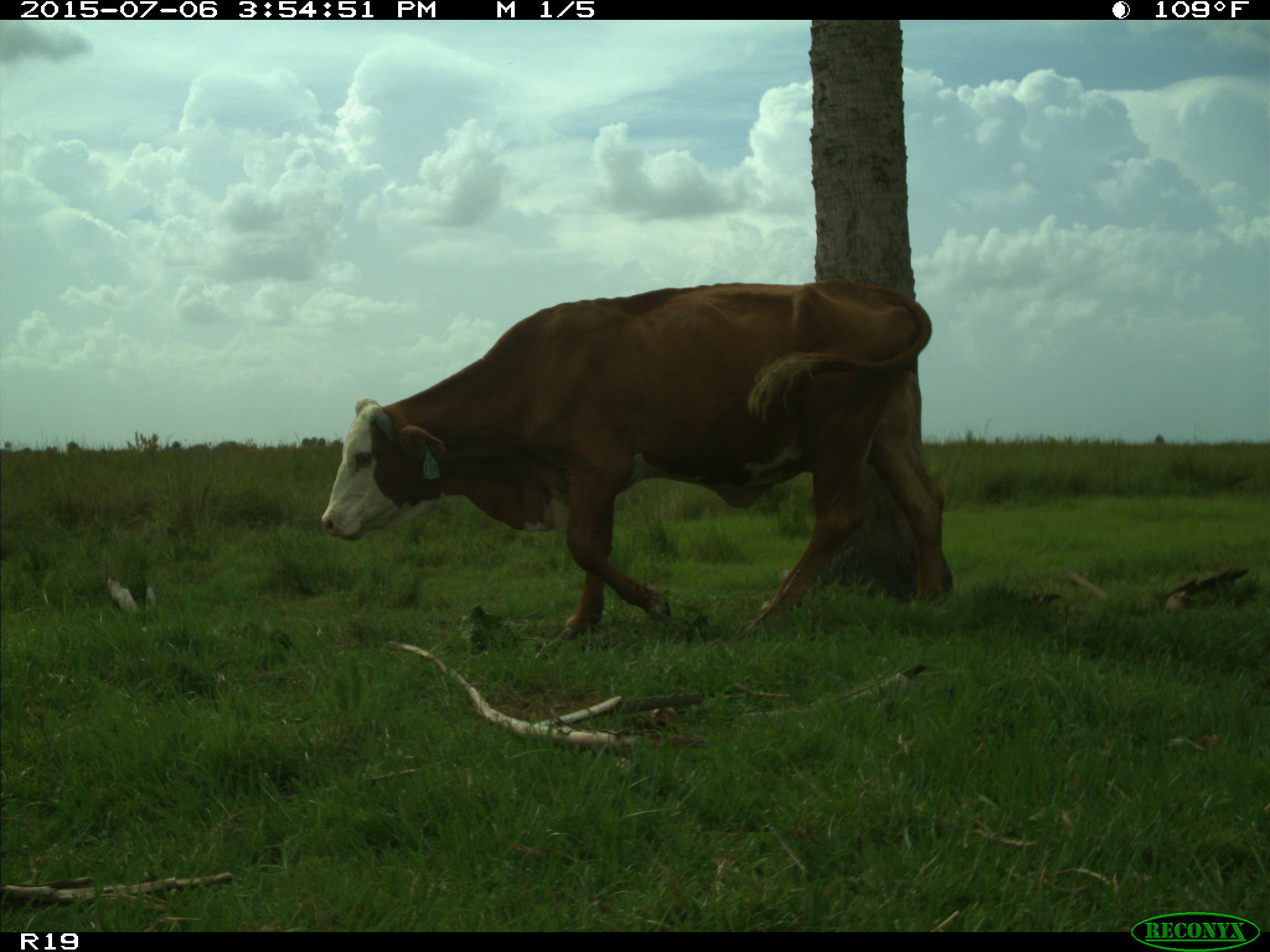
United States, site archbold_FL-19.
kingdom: Animalia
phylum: Chordata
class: Mammalia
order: Artiodactyla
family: Bovidae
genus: Bos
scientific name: Bos taurus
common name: domestic cow